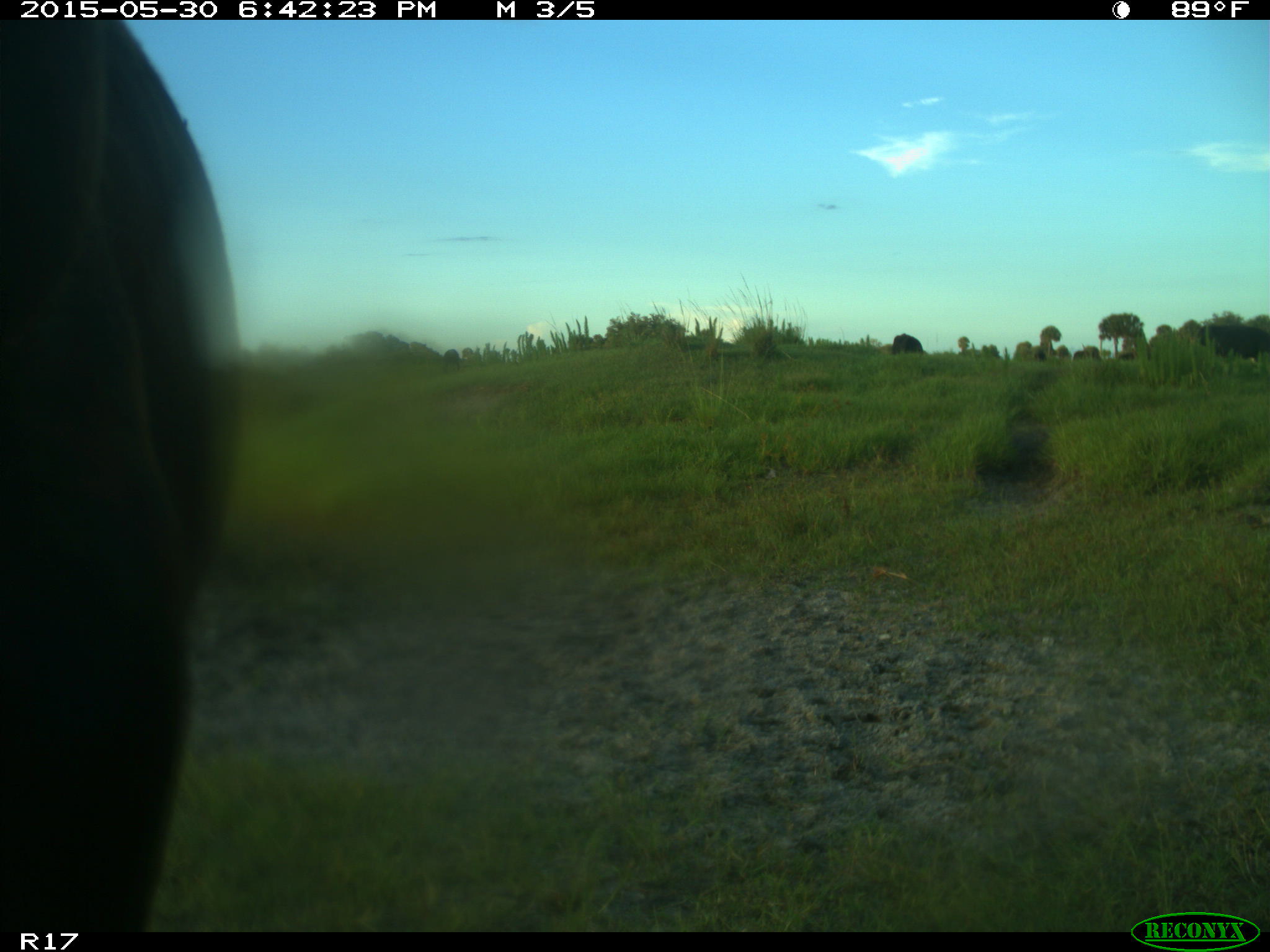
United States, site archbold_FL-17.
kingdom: Animalia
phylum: Chordata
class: Mammalia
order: Artiodactyla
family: Bovidae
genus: Bos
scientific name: Bos taurus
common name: domestic cow